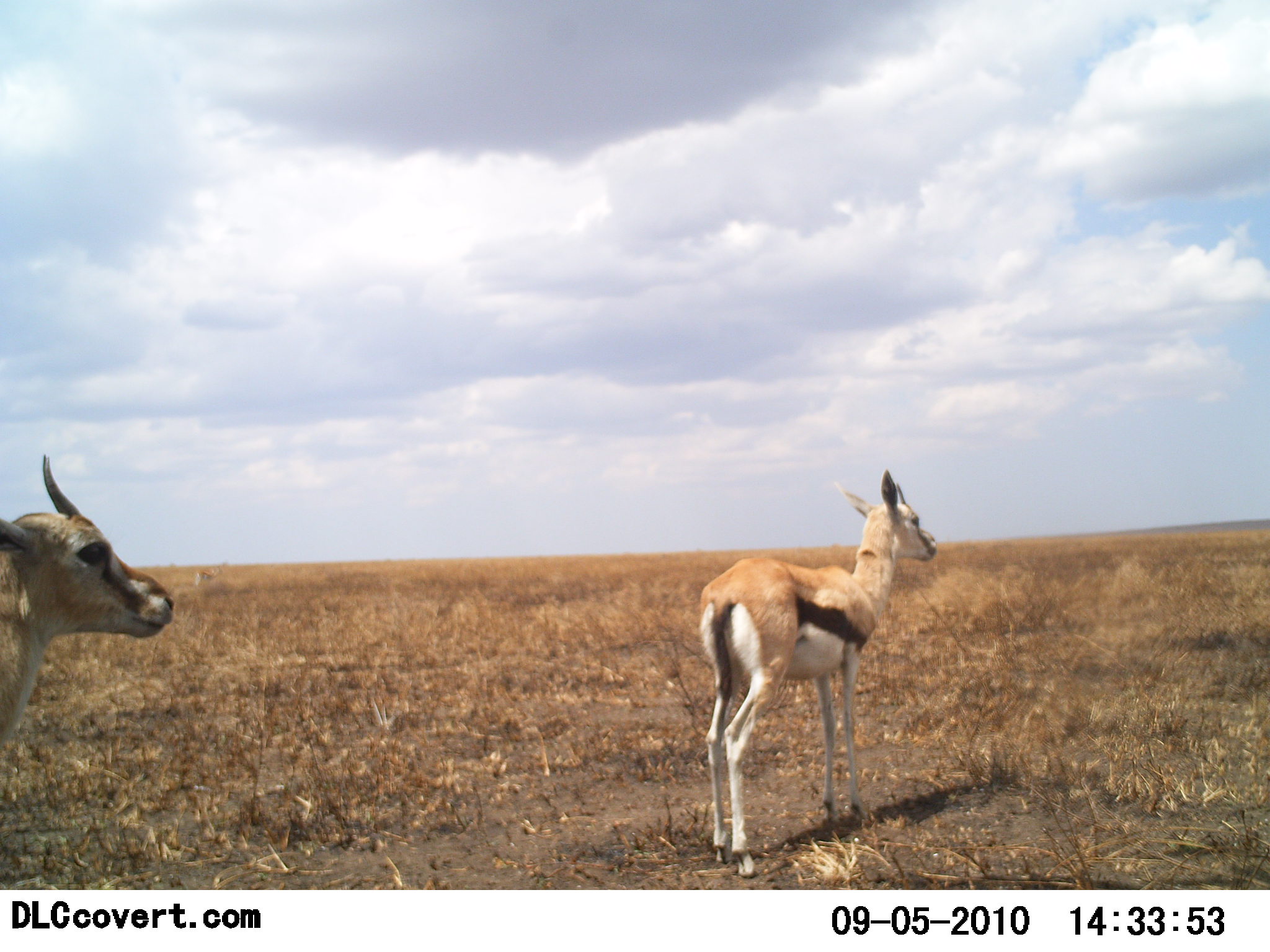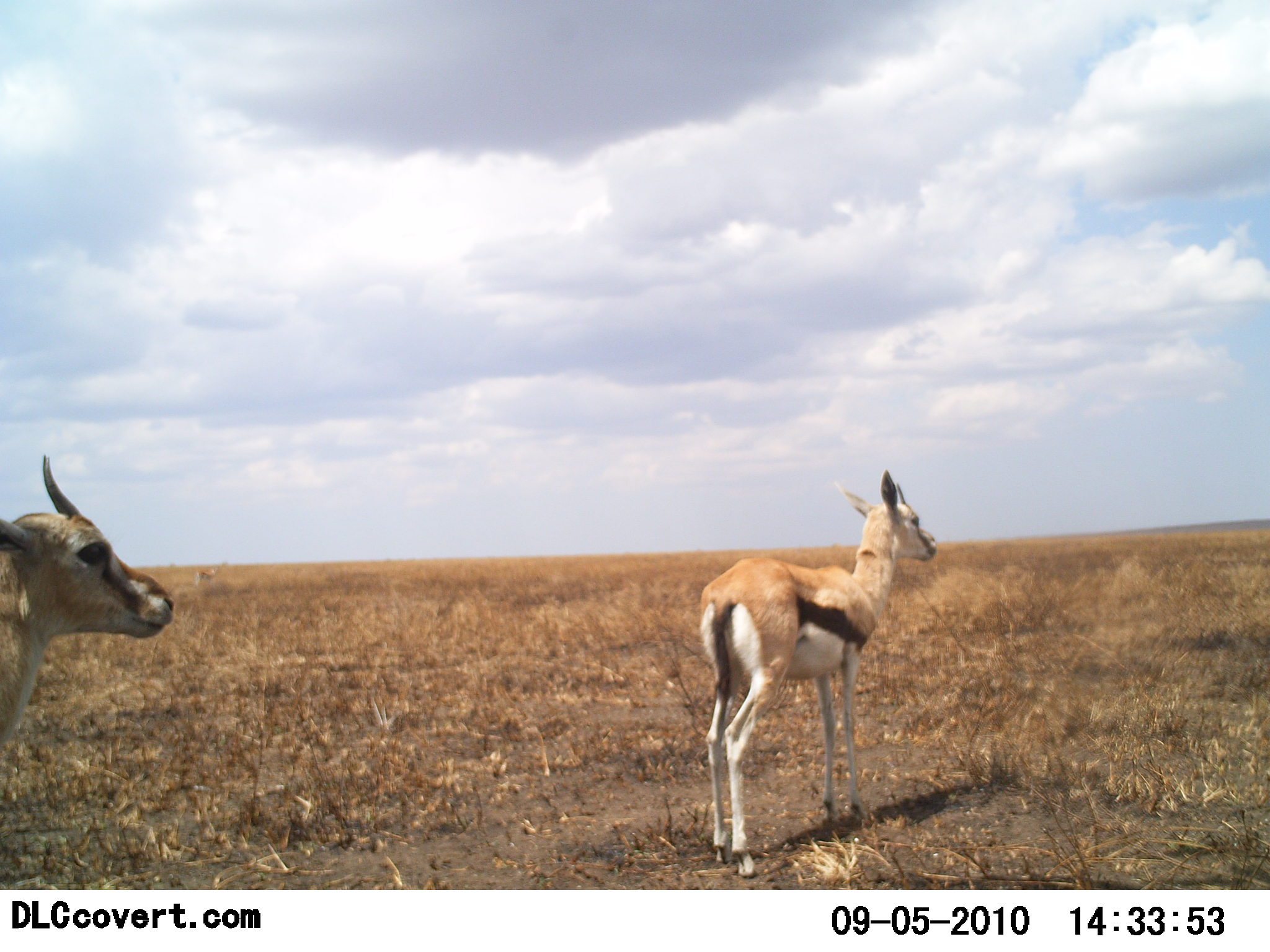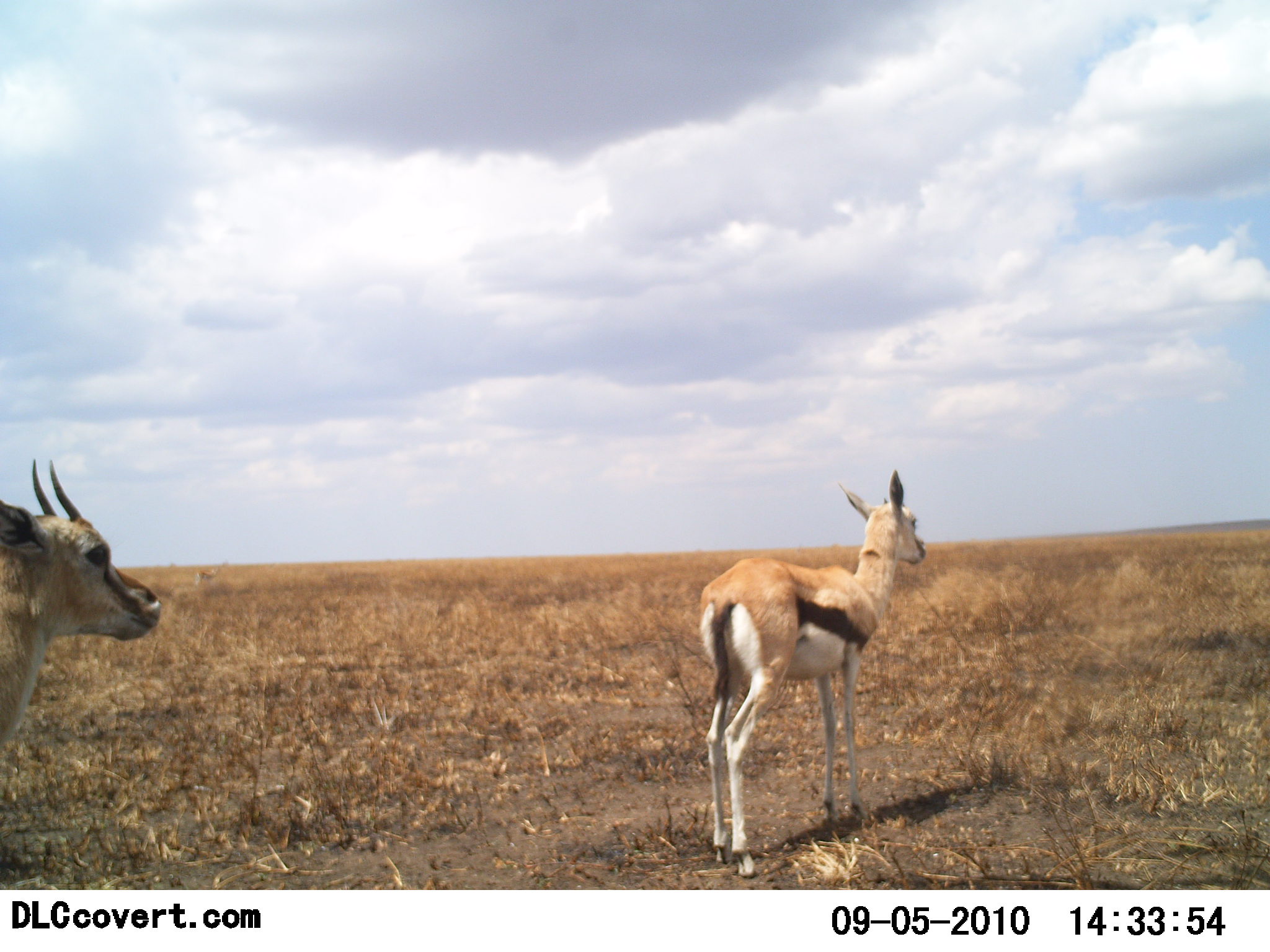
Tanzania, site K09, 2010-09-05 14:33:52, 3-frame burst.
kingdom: Animalia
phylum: Chordata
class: Mammalia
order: Artiodactyla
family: Bovidae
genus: Eudorcas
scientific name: Eudorcas thomsonii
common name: thomson's gazelle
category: gazellethomsons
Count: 2.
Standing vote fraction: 95%.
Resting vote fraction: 0%.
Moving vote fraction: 0%.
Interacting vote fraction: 0%.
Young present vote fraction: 5%.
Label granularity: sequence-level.